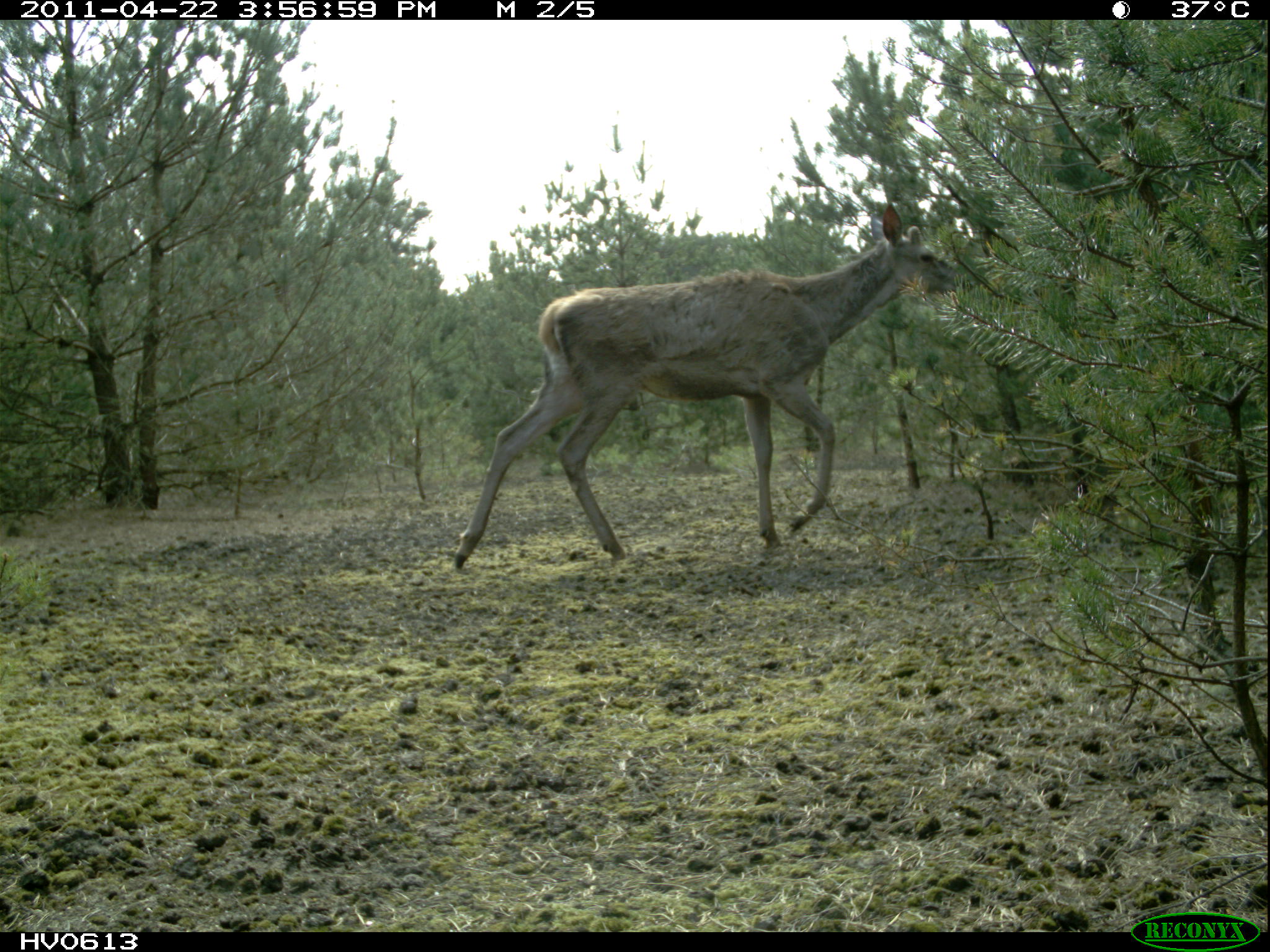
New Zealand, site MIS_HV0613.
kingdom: Animalia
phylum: Chordata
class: Mammalia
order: Artiodactyla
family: Cervidae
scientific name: Cervidae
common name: deer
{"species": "deer (Cervidae)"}